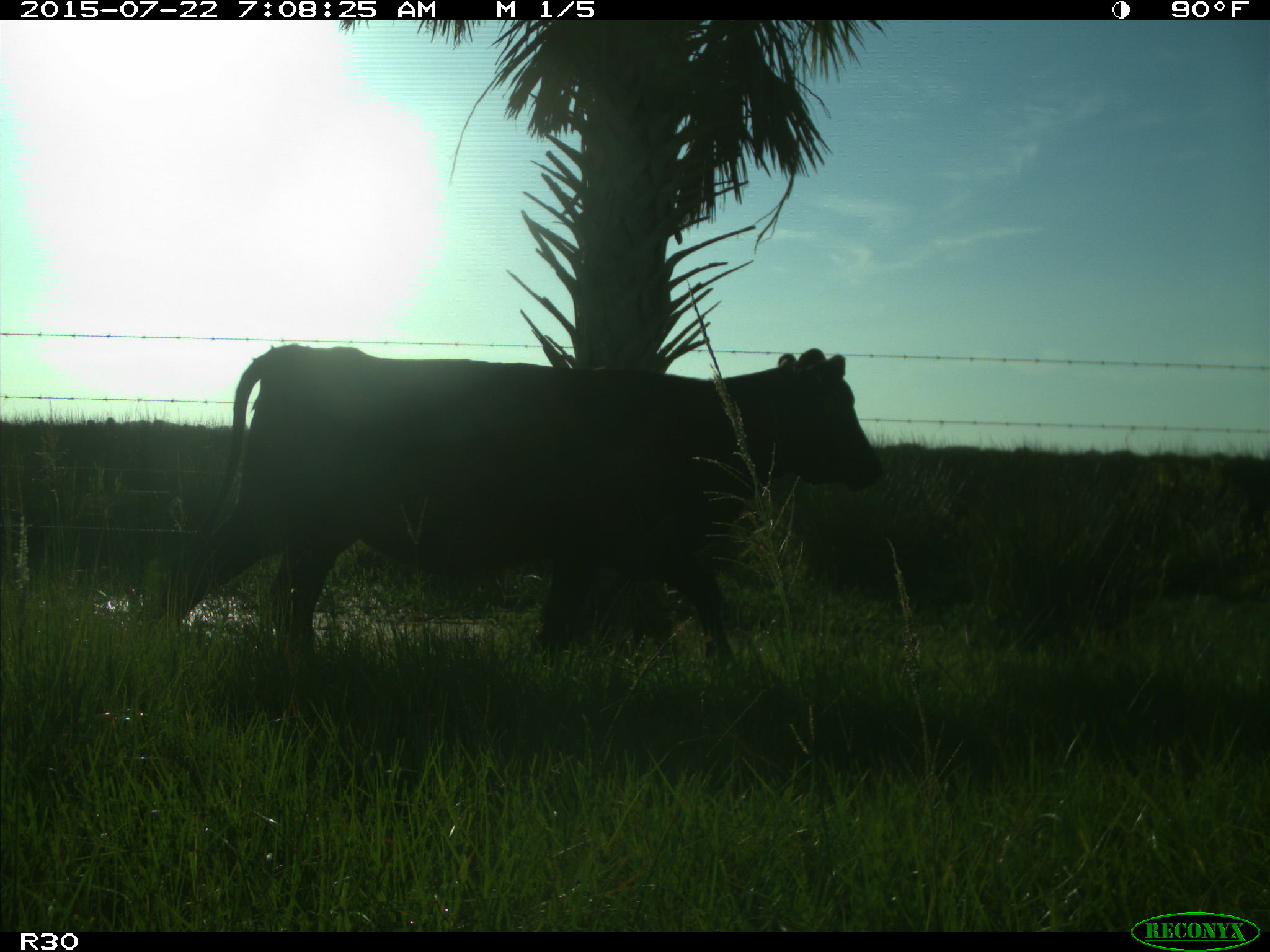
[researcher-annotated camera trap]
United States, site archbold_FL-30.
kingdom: Animalia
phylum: Chordata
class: Mammalia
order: Artiodactyla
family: Bovidae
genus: Bos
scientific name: Bos taurus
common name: domestic cow